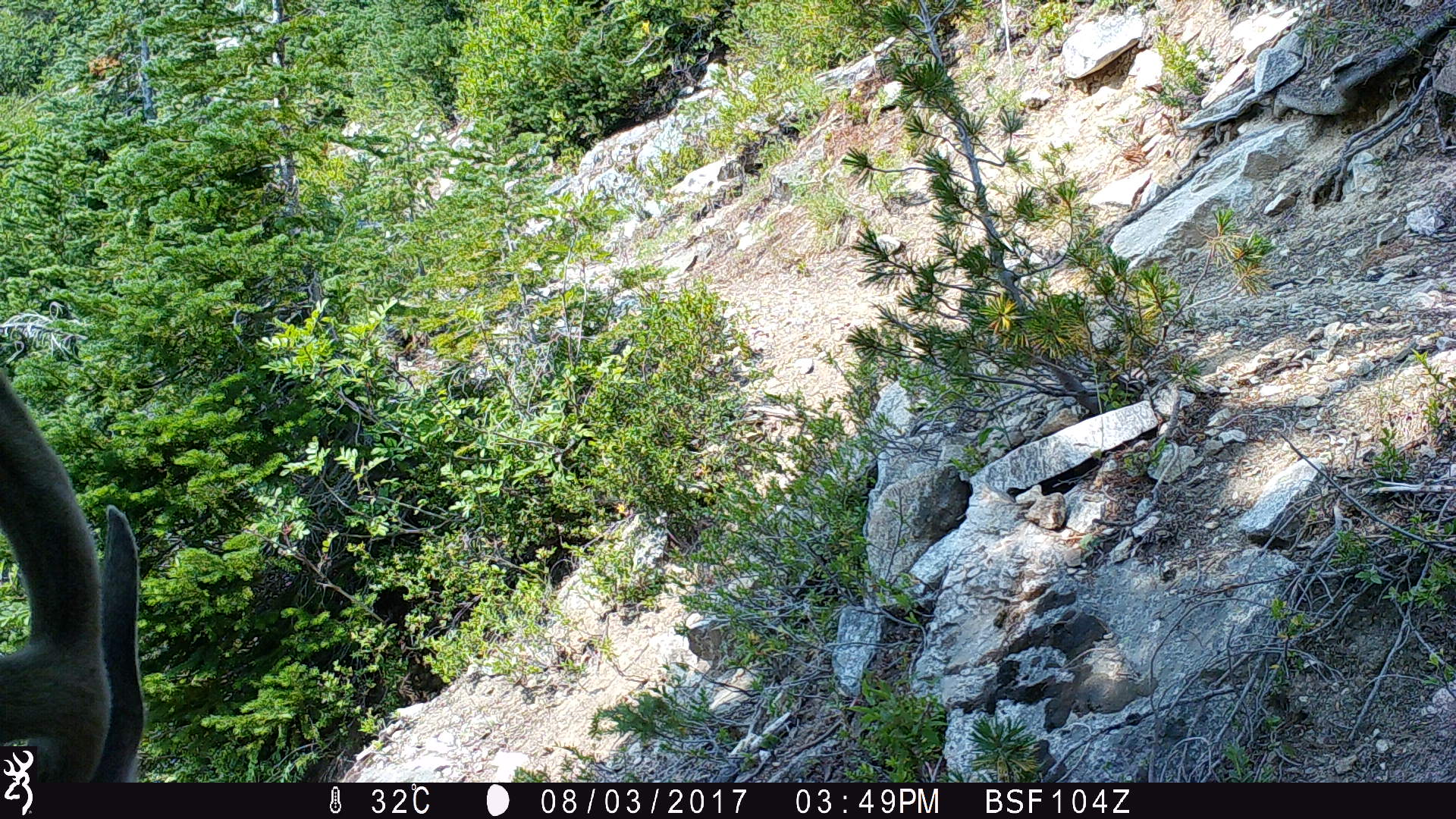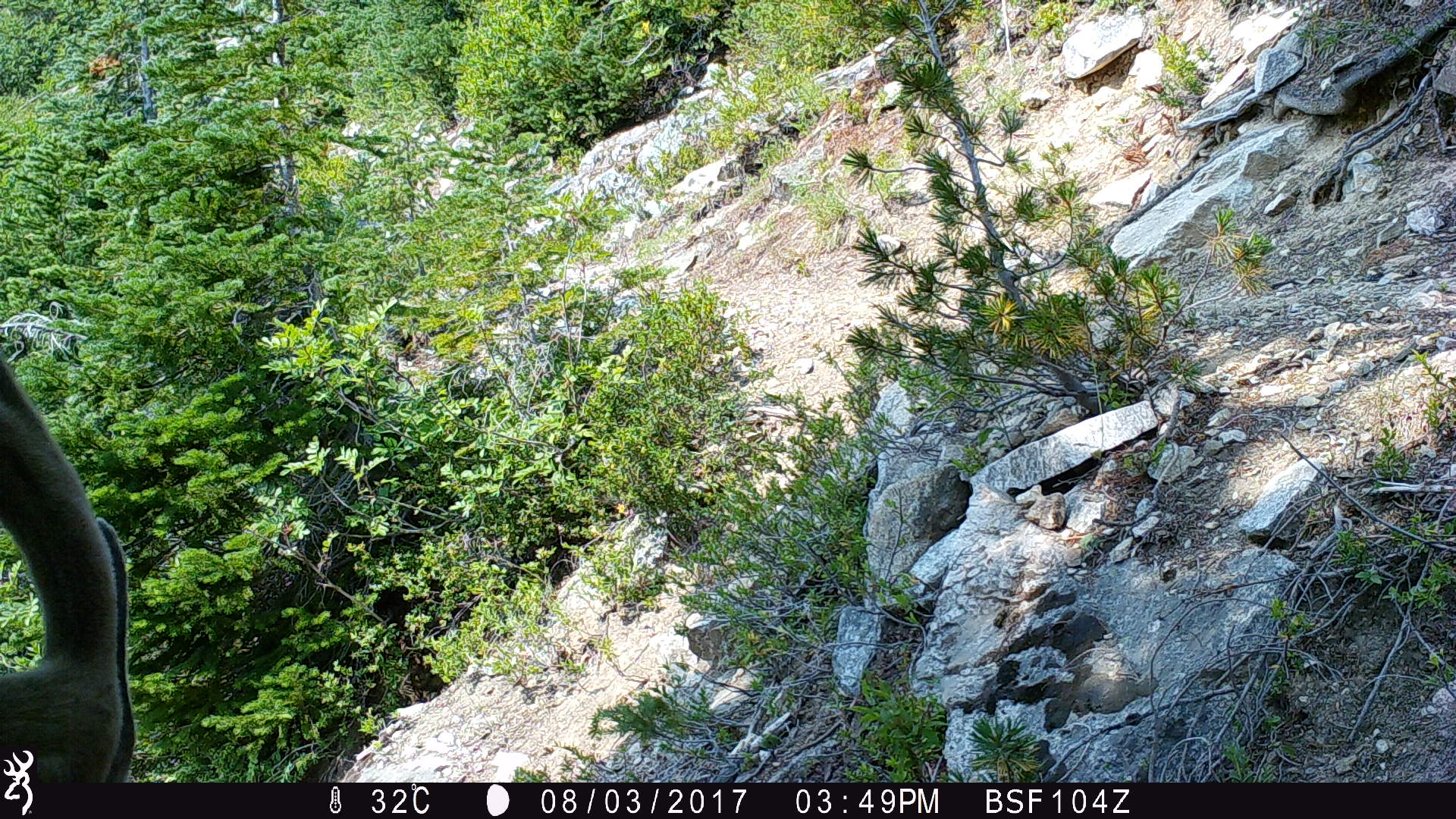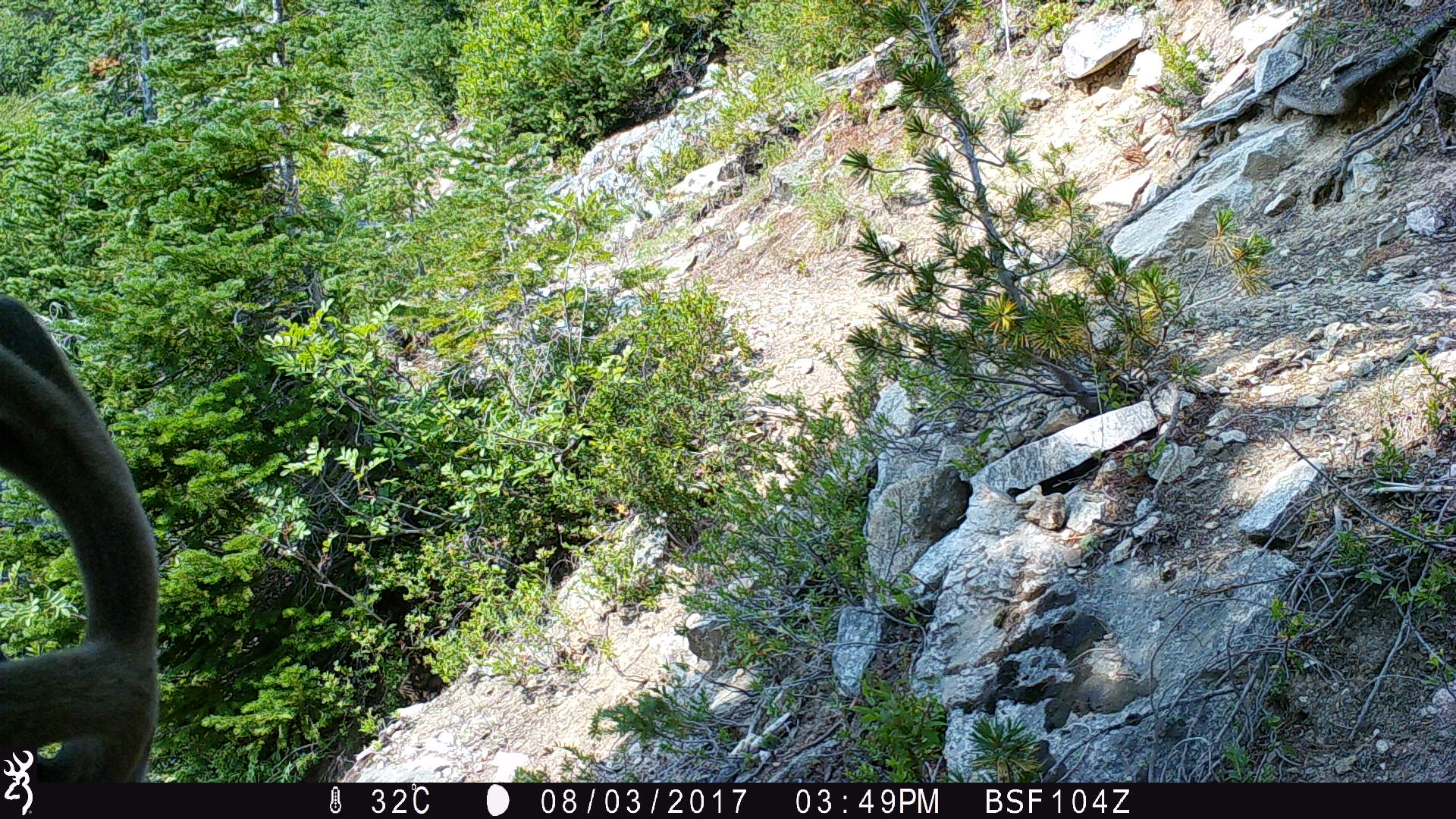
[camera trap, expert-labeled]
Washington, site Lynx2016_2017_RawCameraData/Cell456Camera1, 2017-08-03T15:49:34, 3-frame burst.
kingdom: Animalia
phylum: Chordata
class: Mammalia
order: Artiodactyla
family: Cervidae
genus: Odocoileus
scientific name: Odocoileus hemionus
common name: mule deer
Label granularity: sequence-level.